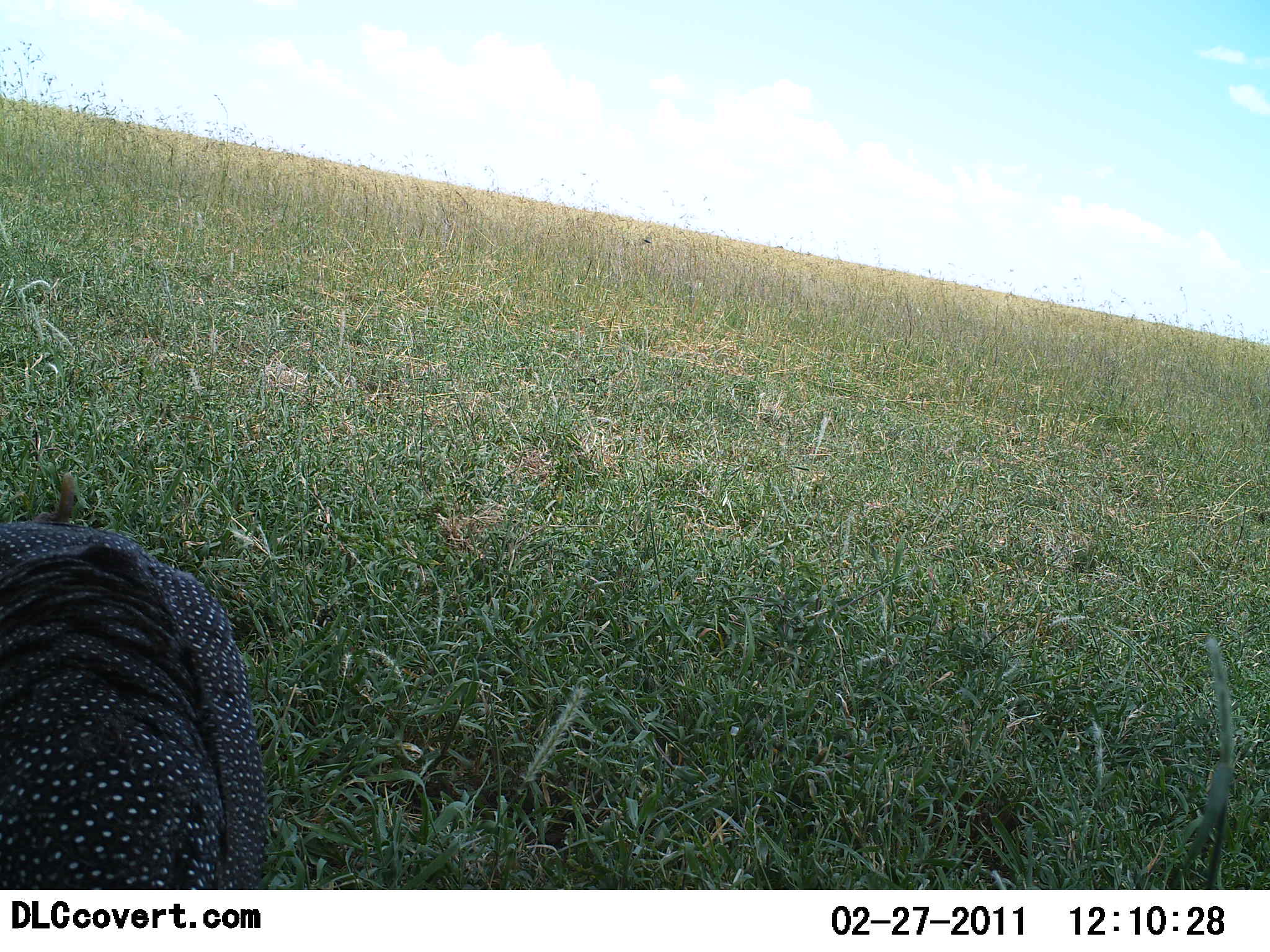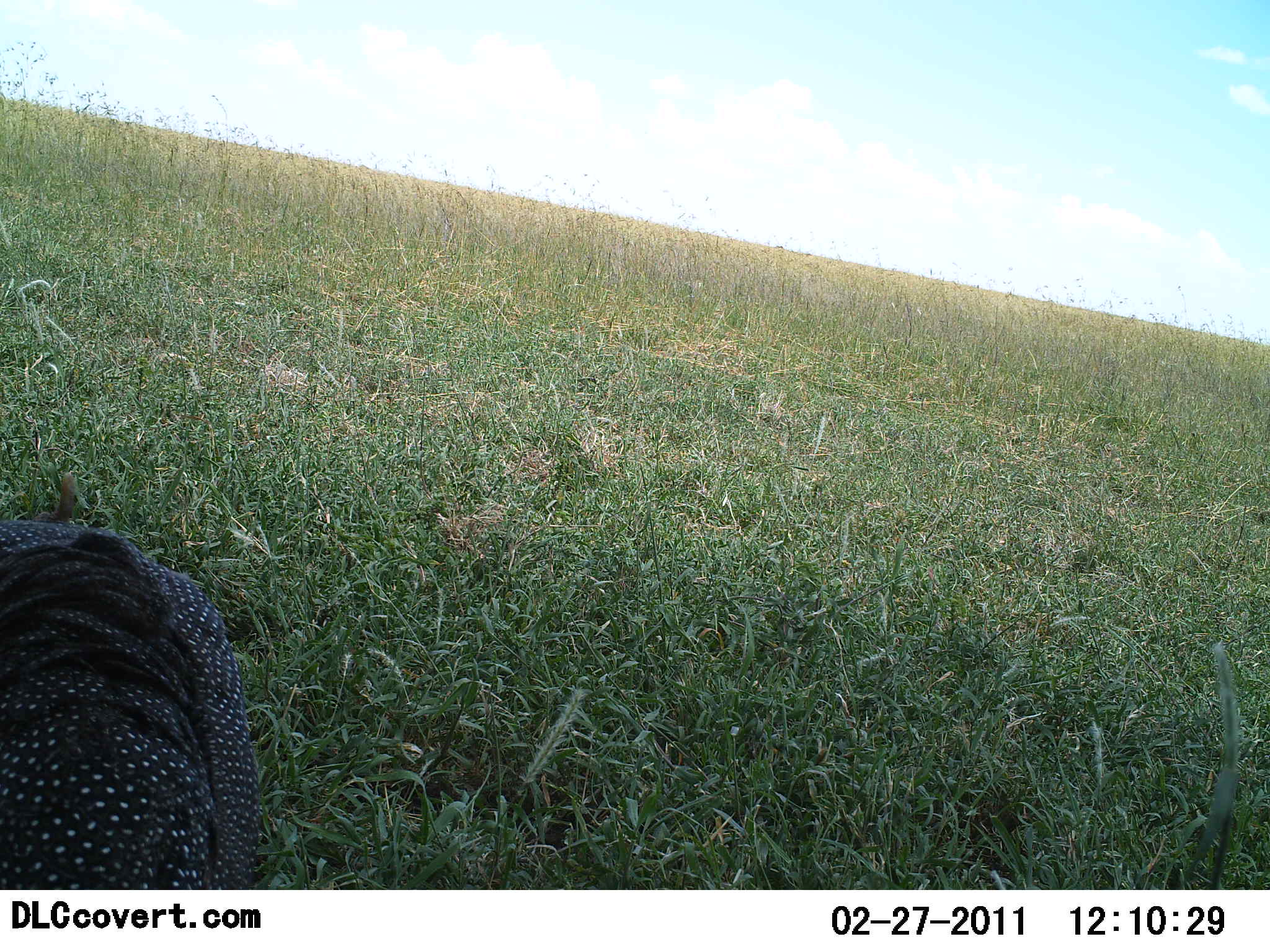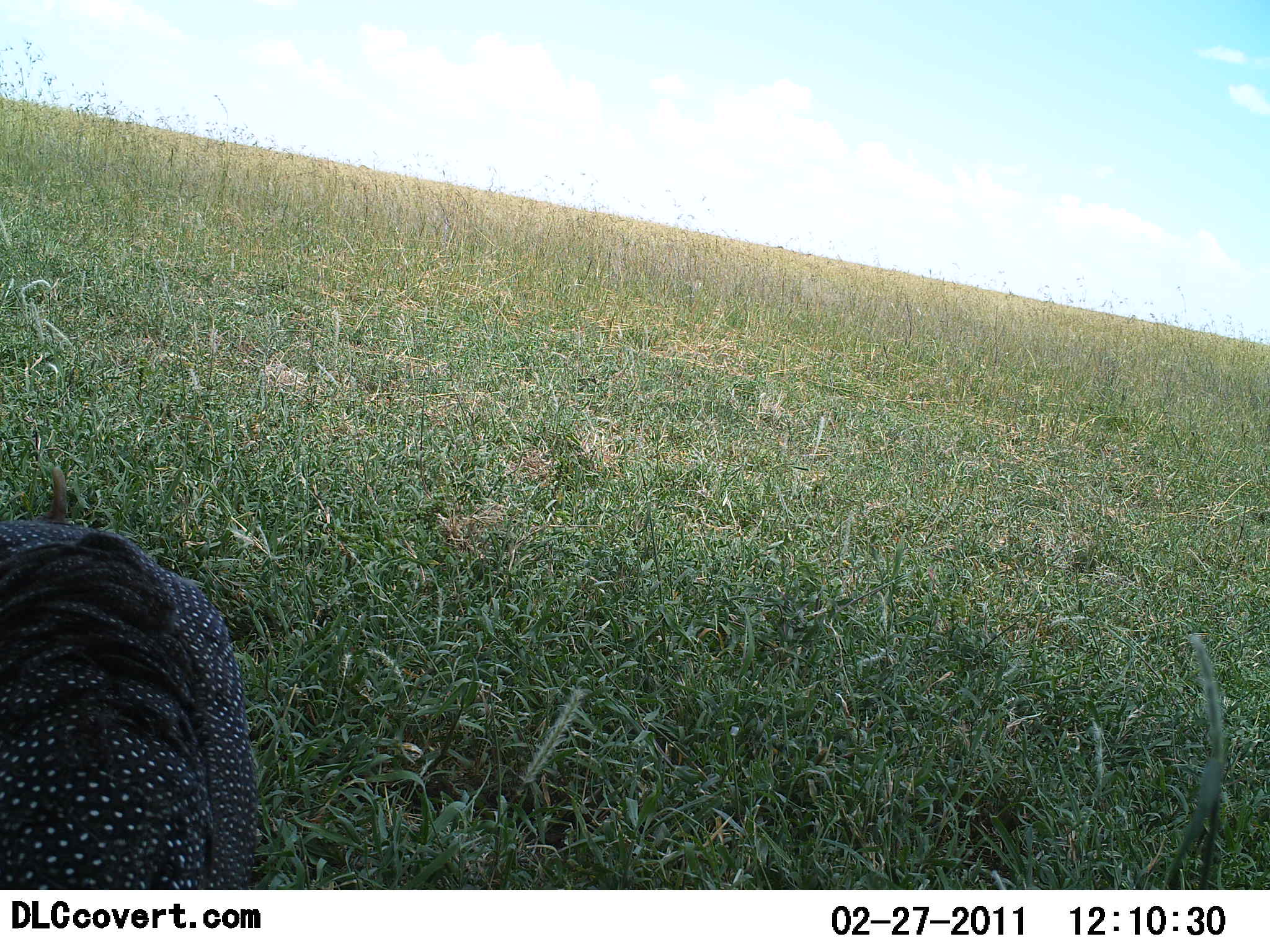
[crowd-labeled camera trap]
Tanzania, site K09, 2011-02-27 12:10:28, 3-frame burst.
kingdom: Animalia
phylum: Chordata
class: Aves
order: Galliformes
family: Numididae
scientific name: Numididae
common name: guinea fowl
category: guineafowl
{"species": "guineafowl (guinea fowl) (Numididae)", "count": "1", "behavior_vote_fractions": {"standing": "60%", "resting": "10%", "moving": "10%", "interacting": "0%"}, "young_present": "0%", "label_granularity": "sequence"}